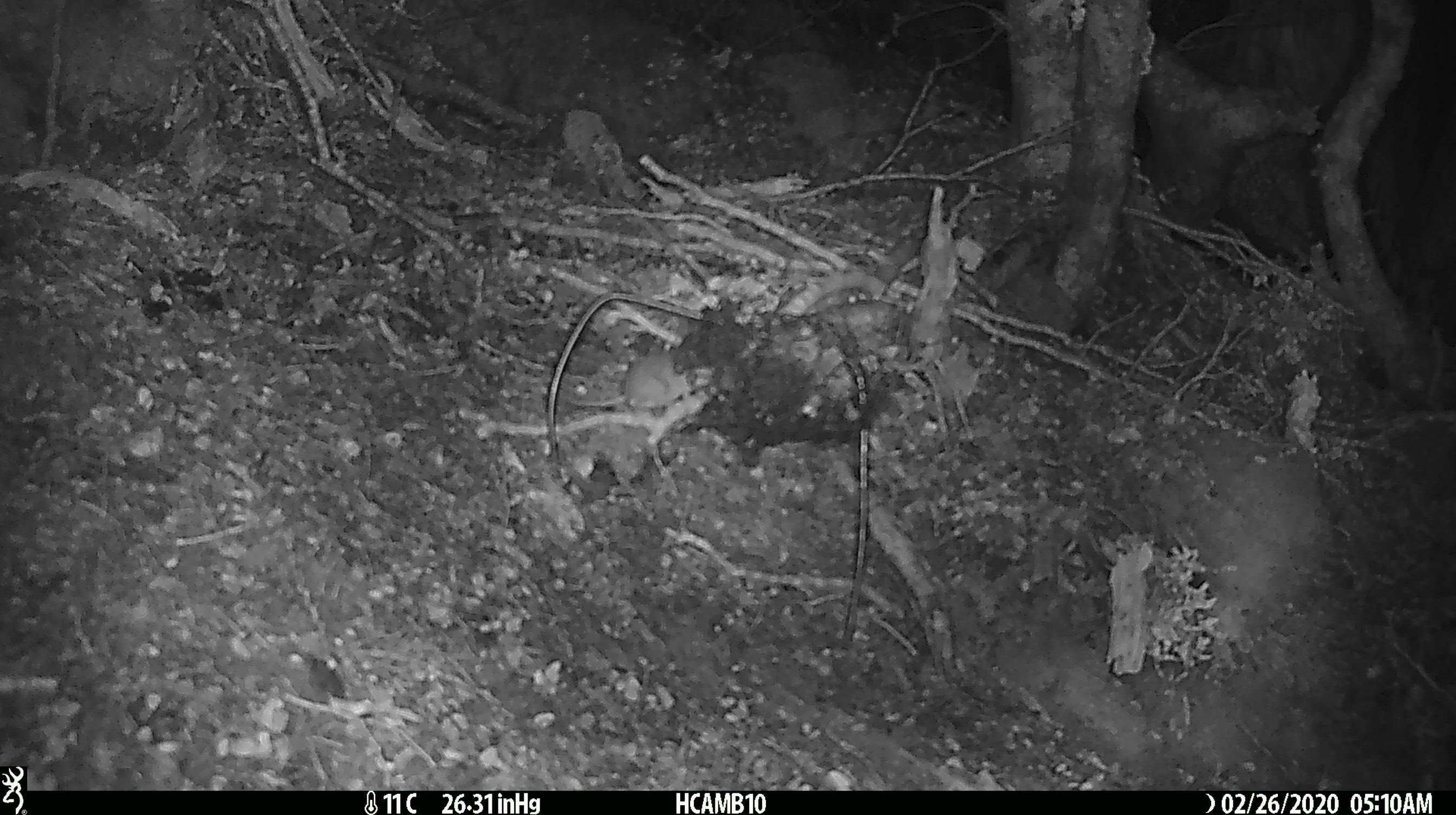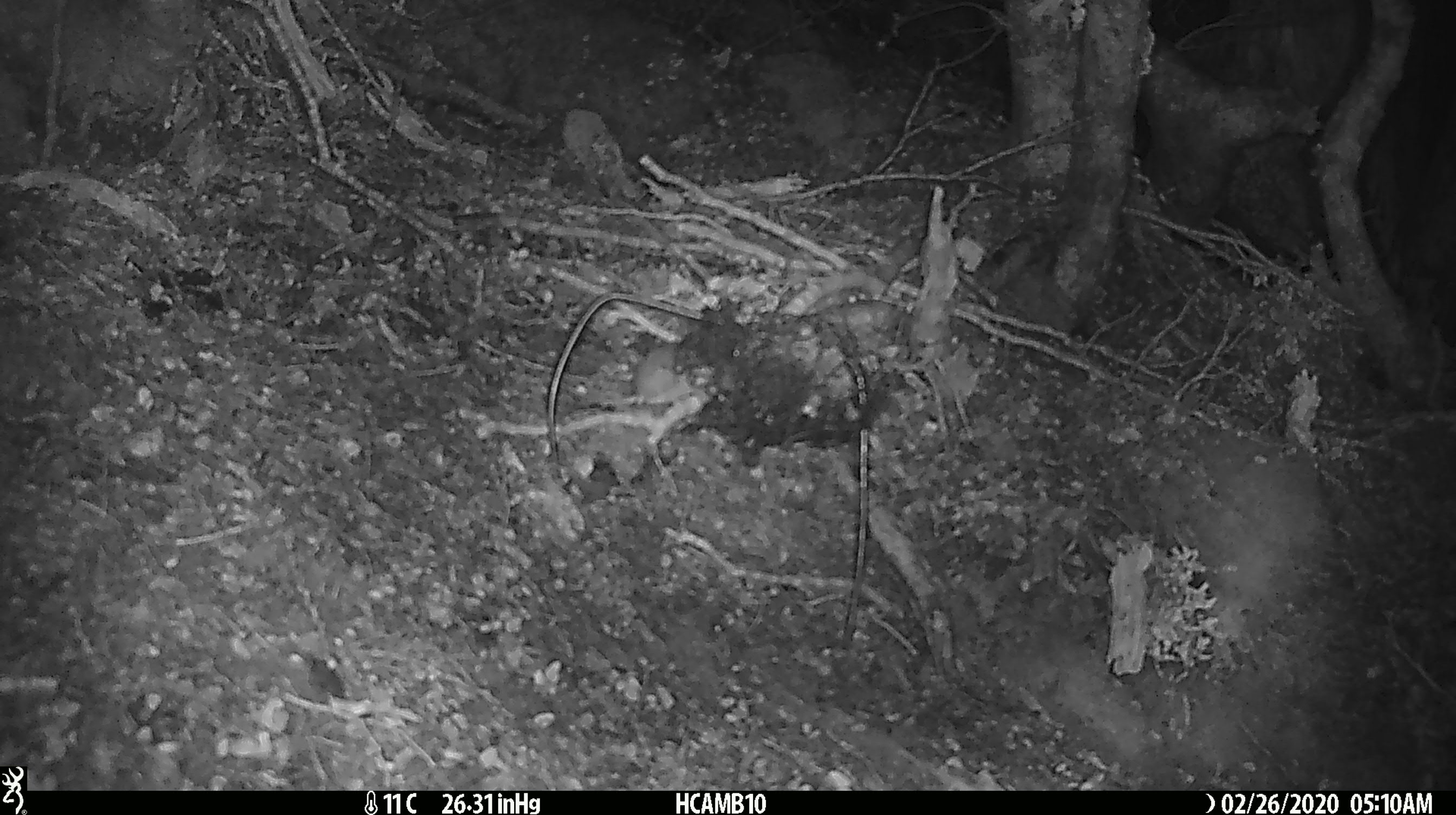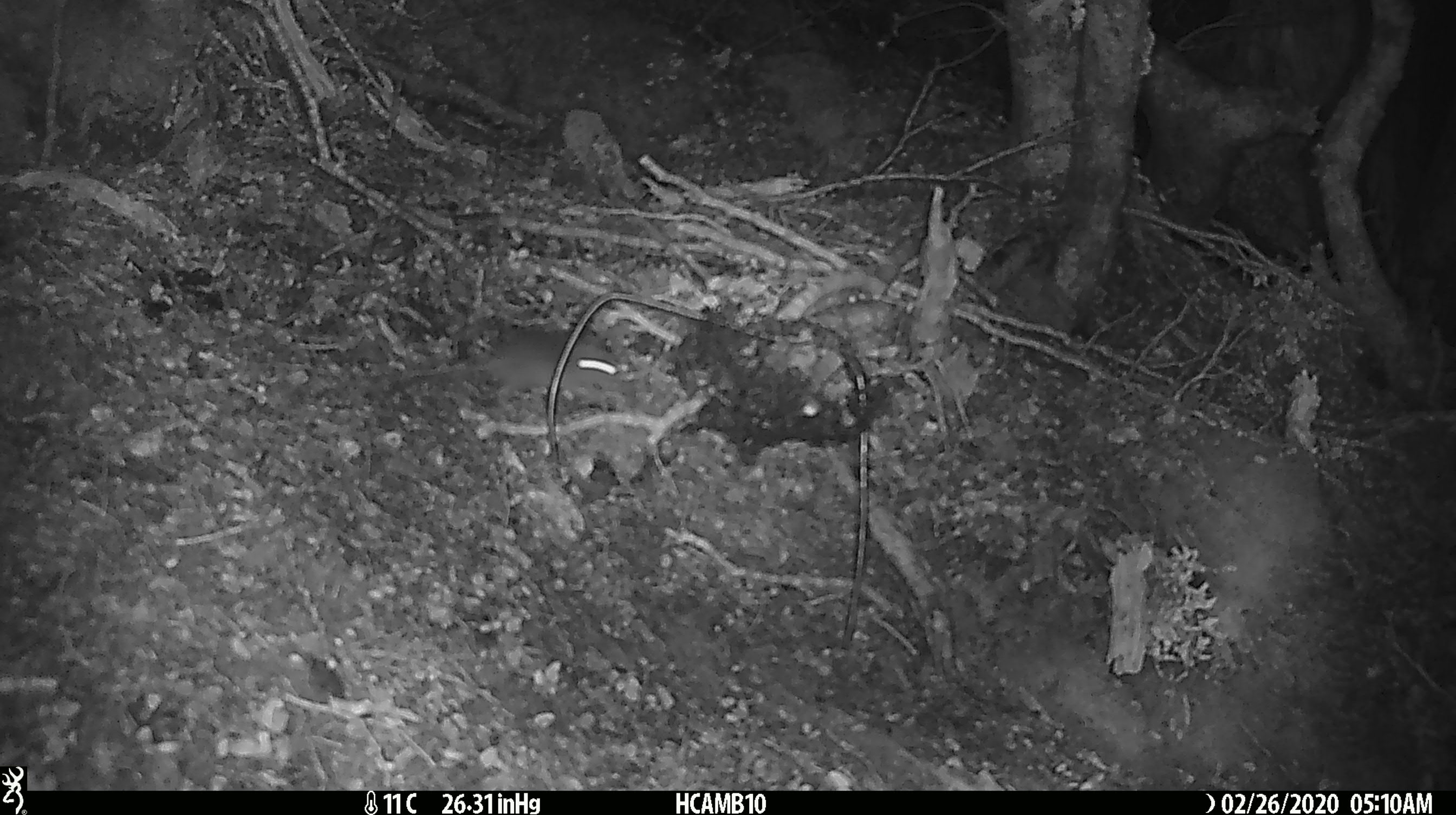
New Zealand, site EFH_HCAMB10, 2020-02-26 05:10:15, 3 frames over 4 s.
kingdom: Animalia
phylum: Chordata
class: Mammalia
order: Rodentia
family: Muridae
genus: Mus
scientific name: Mus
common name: mouse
Mouse (Mus).